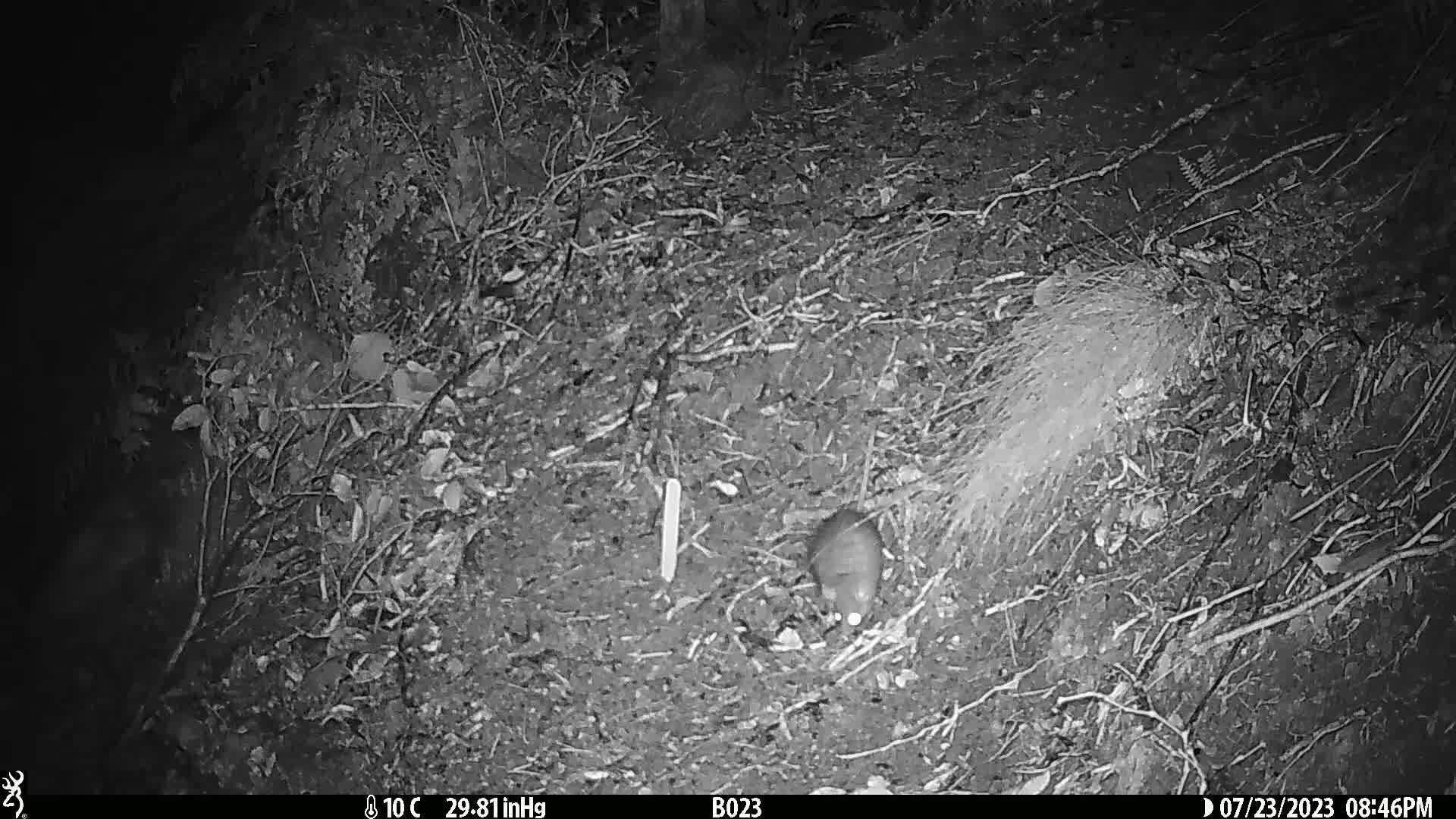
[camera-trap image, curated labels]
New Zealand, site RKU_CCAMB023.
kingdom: Animalia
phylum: Chordata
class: Mammalia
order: Rodentia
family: Muridae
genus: Rattus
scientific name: Rattus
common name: rat